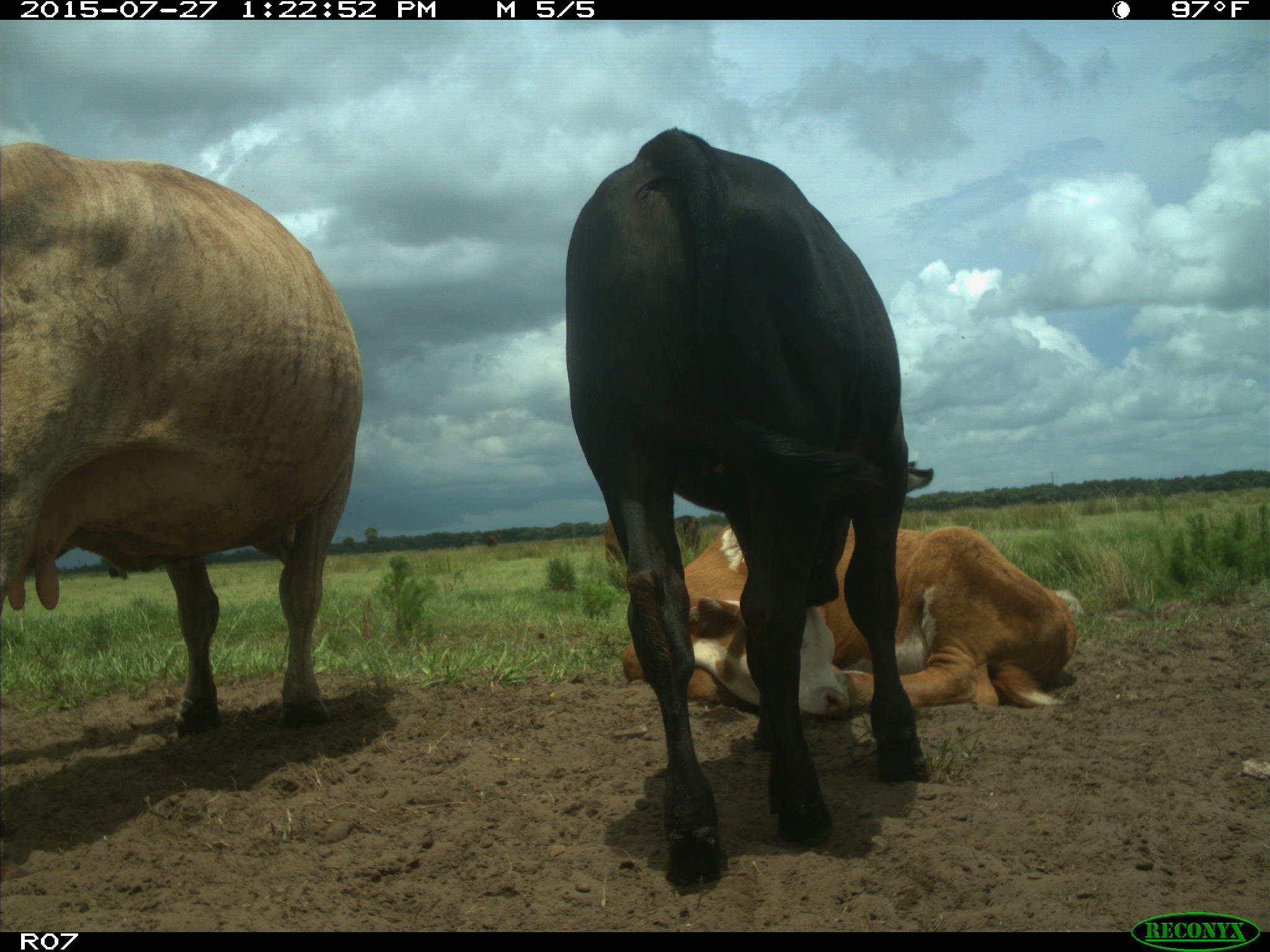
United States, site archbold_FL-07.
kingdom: Animalia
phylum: Chordata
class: Mammalia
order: Artiodactyla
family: Bovidae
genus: Bos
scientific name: Bos taurus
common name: domestic cow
Bos taurus (domestic cow).